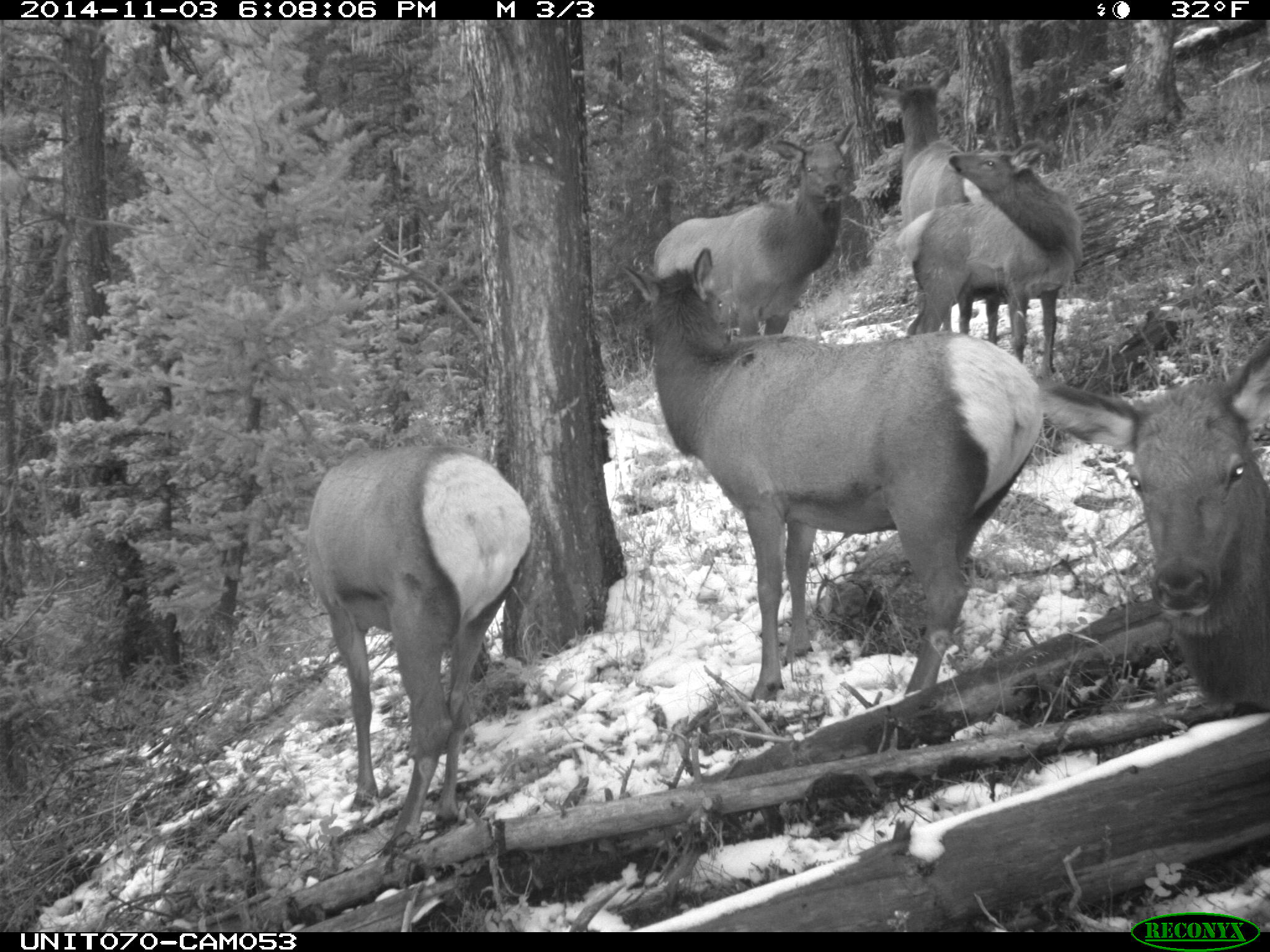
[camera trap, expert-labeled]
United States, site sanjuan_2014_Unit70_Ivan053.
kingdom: Animalia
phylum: Chordata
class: Mammalia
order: Artiodactyla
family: Cervidae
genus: Cervus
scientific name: Cervus elaphus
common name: red deer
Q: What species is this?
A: Cervus elaphus (red deer).